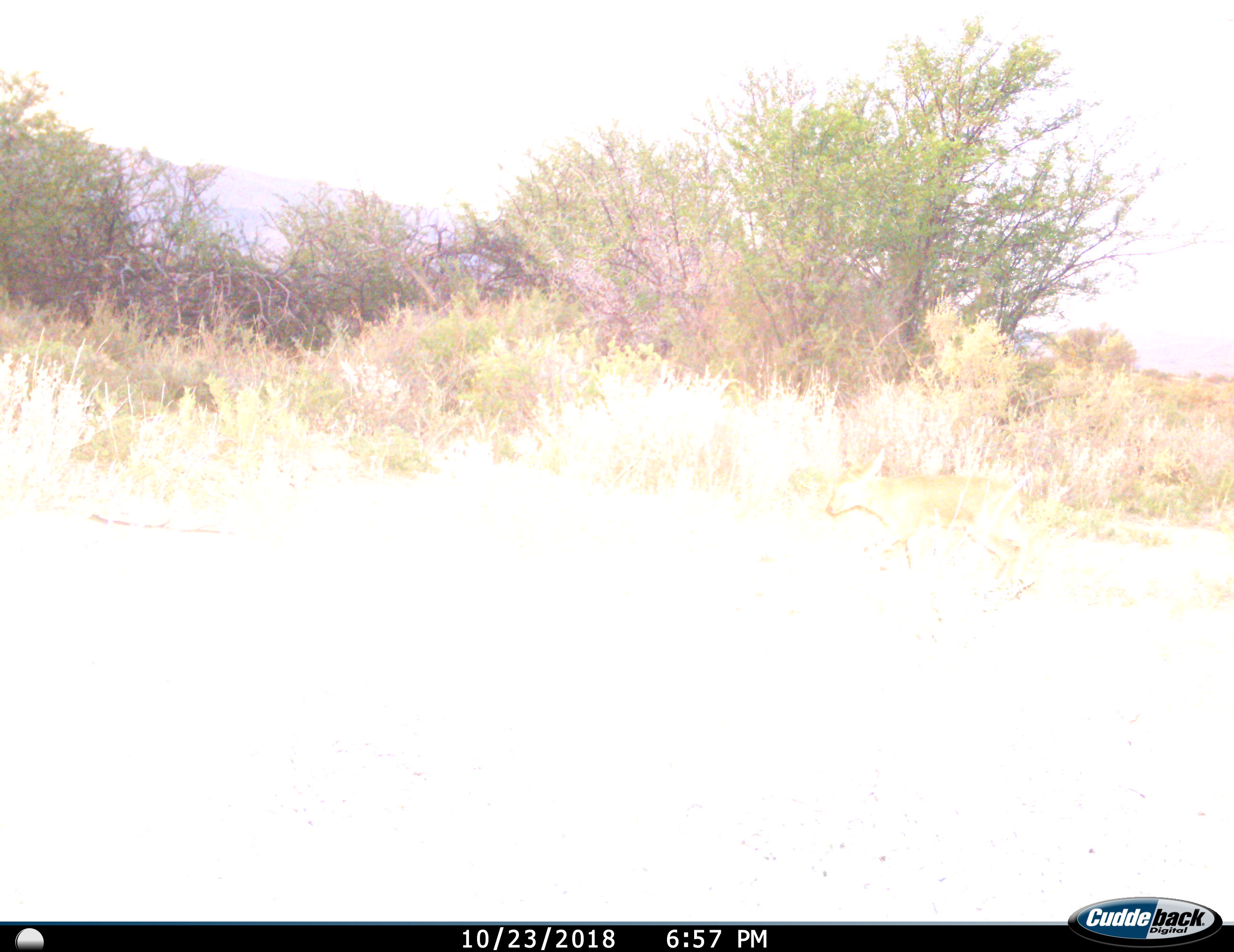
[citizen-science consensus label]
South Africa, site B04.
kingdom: Animalia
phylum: Chordata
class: Mammalia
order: Artiodactyla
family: Bovidae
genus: Raphicerus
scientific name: Raphicerus campestris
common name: steenbok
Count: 1.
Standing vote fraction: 25%.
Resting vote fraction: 0%.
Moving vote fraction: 75%.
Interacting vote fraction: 0%.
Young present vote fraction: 0%.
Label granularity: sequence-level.